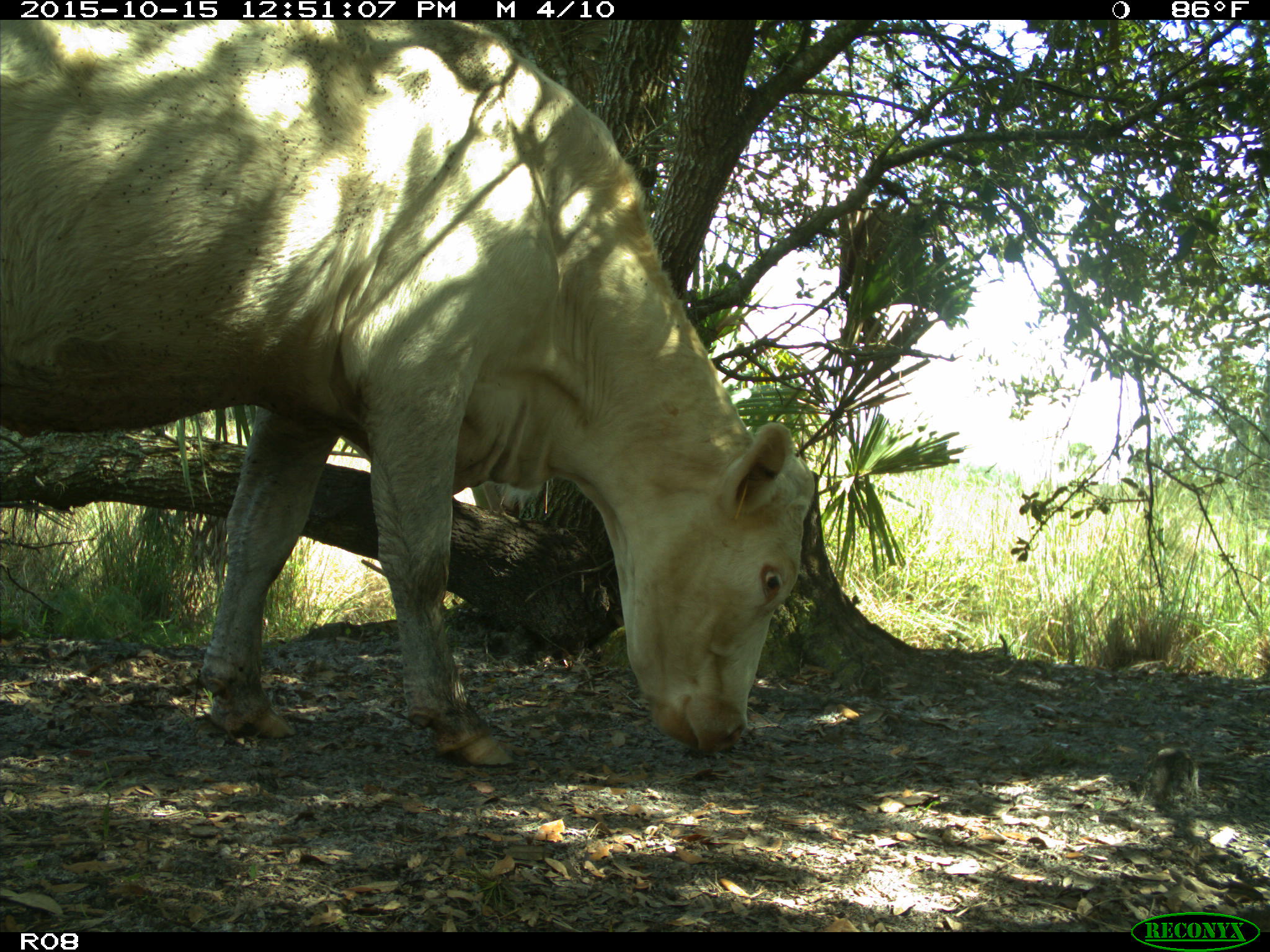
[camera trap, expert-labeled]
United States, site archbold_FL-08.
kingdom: Animalia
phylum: Chordata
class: Mammalia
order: Artiodactyla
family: Bovidae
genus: Bos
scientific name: Bos taurus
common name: domestic cow